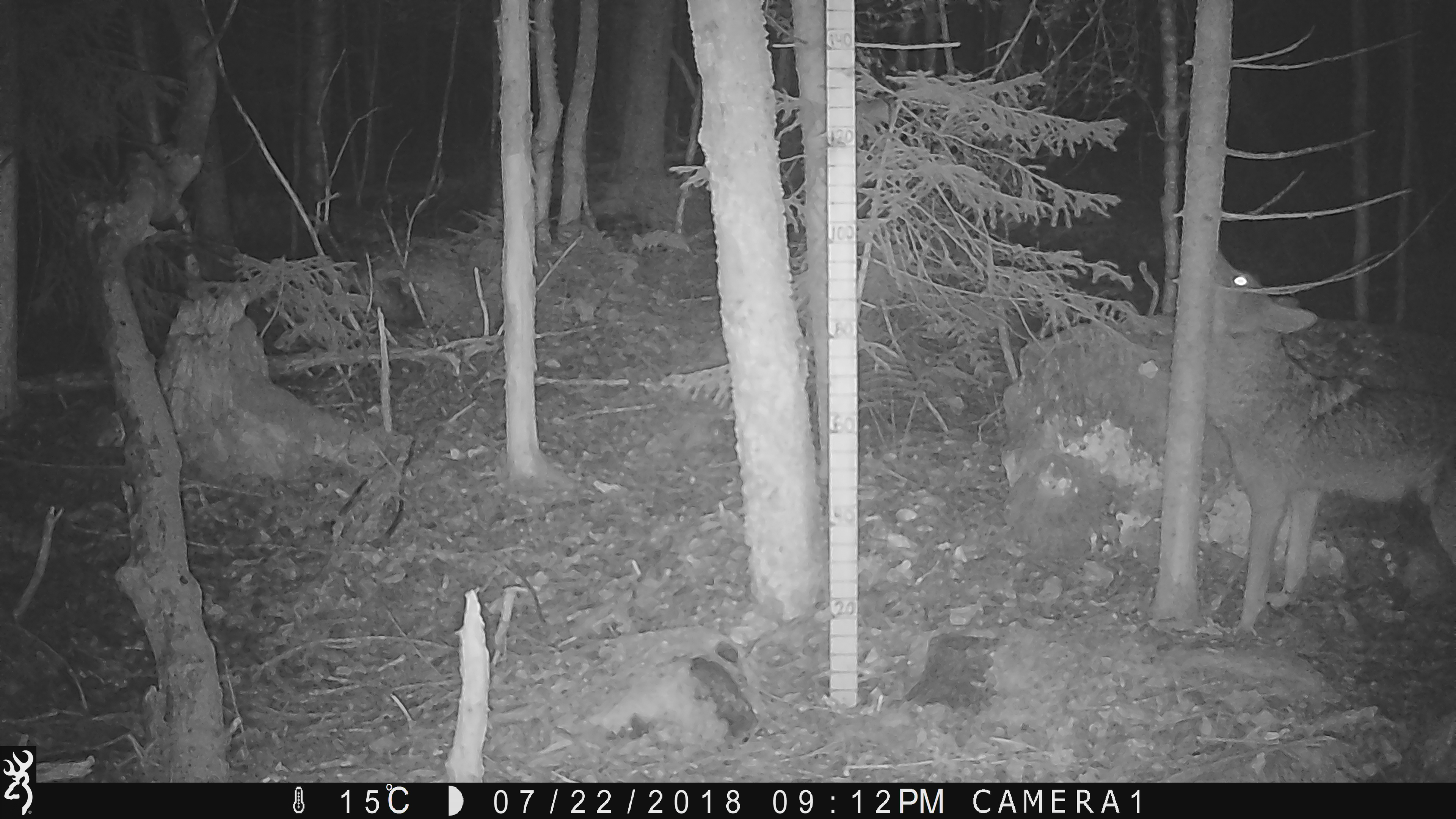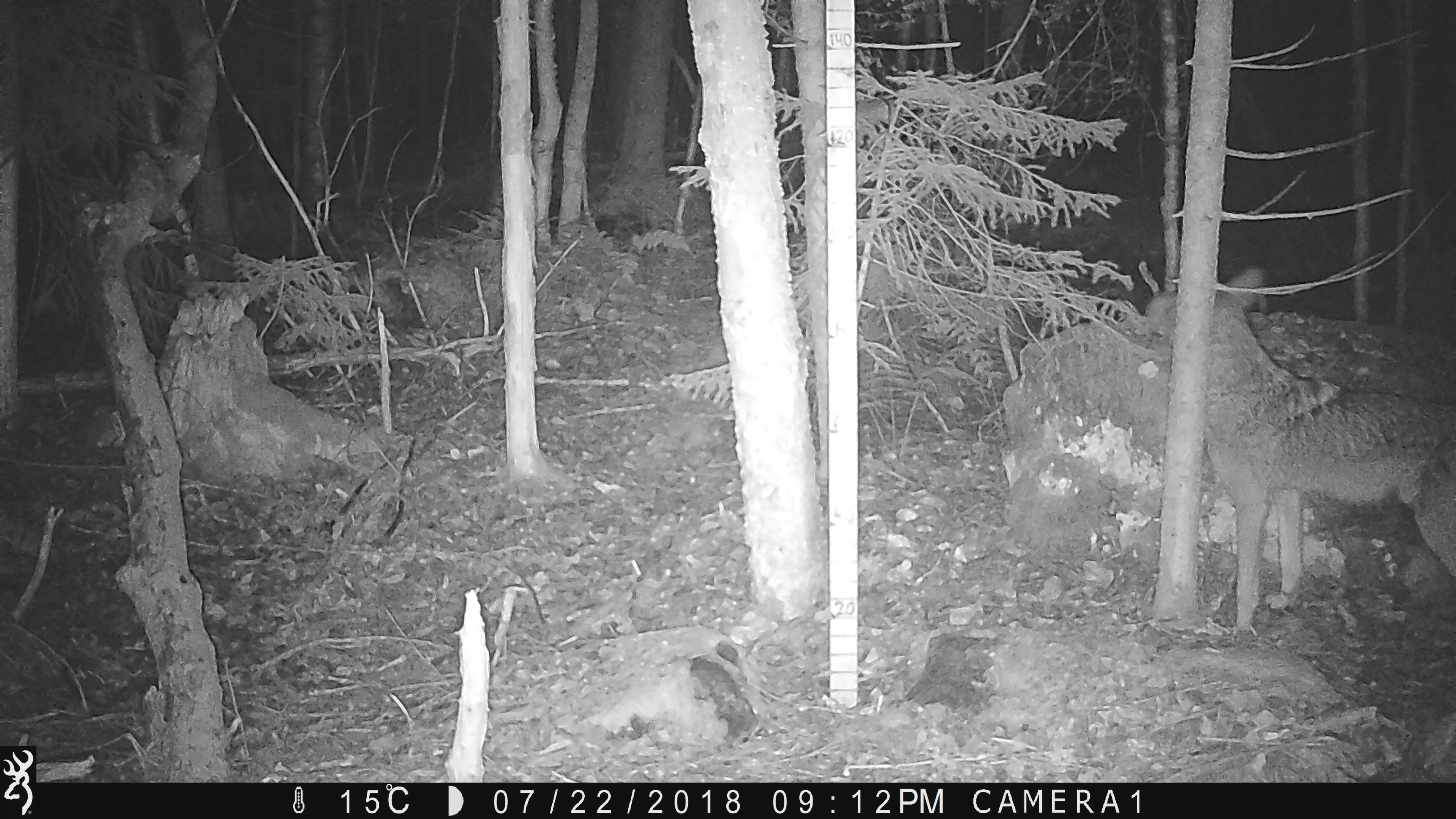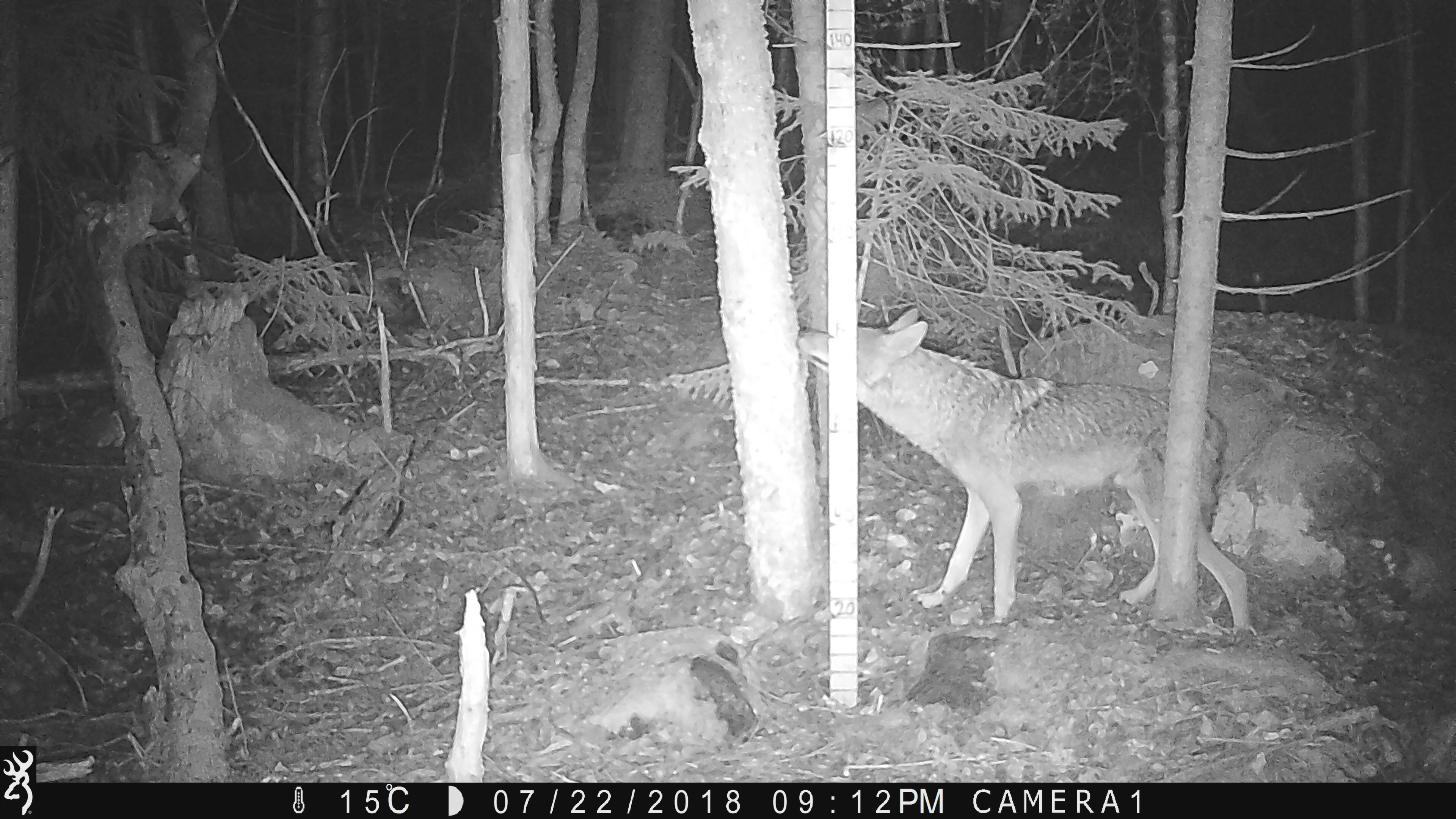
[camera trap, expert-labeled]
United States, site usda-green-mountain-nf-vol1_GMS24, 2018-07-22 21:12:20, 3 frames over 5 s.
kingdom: Animalia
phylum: Chordata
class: Mammalia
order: Carnivora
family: Canidae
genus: Canis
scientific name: Canis latrans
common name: coyote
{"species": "coyote (Canis latrans)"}